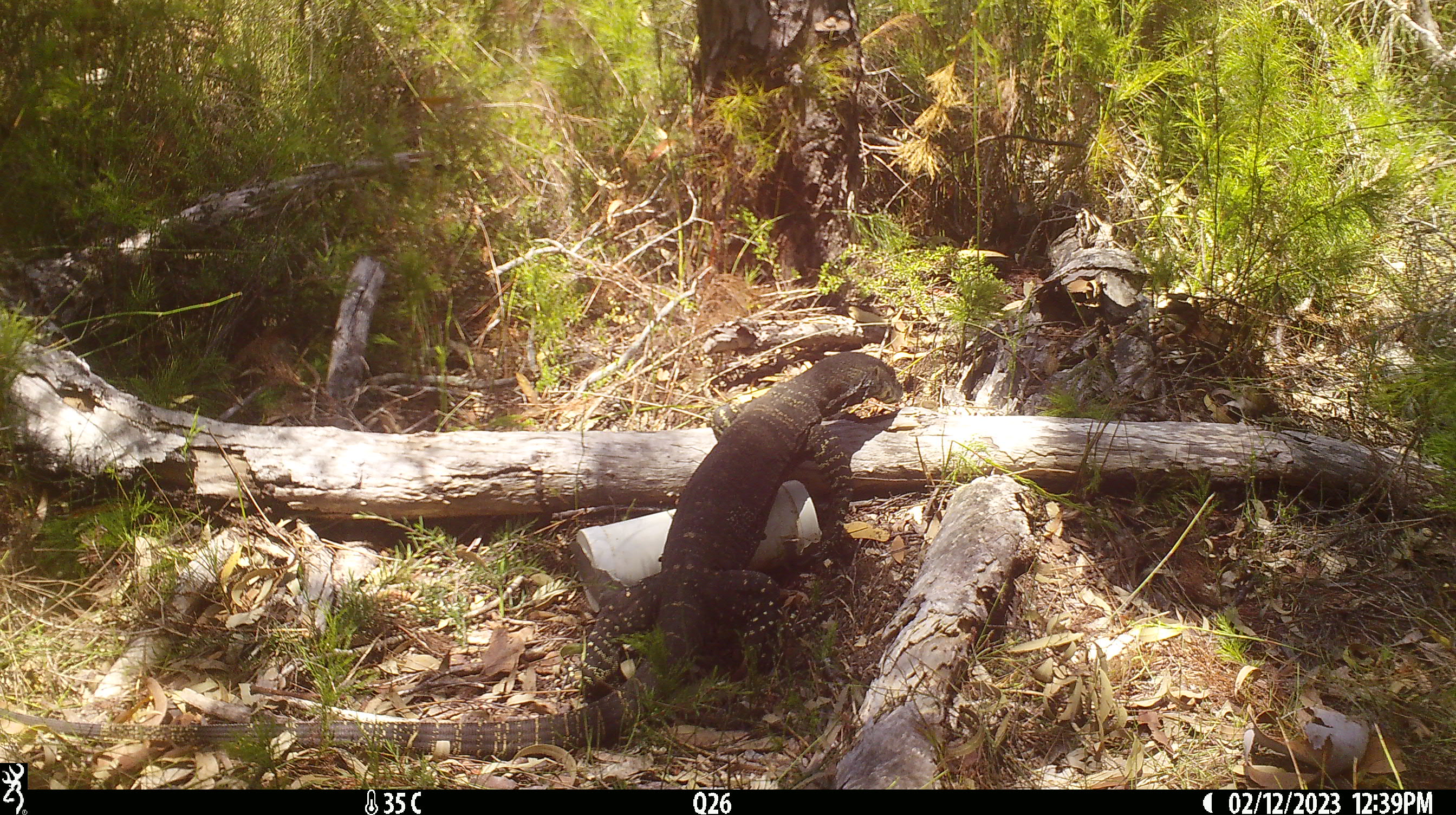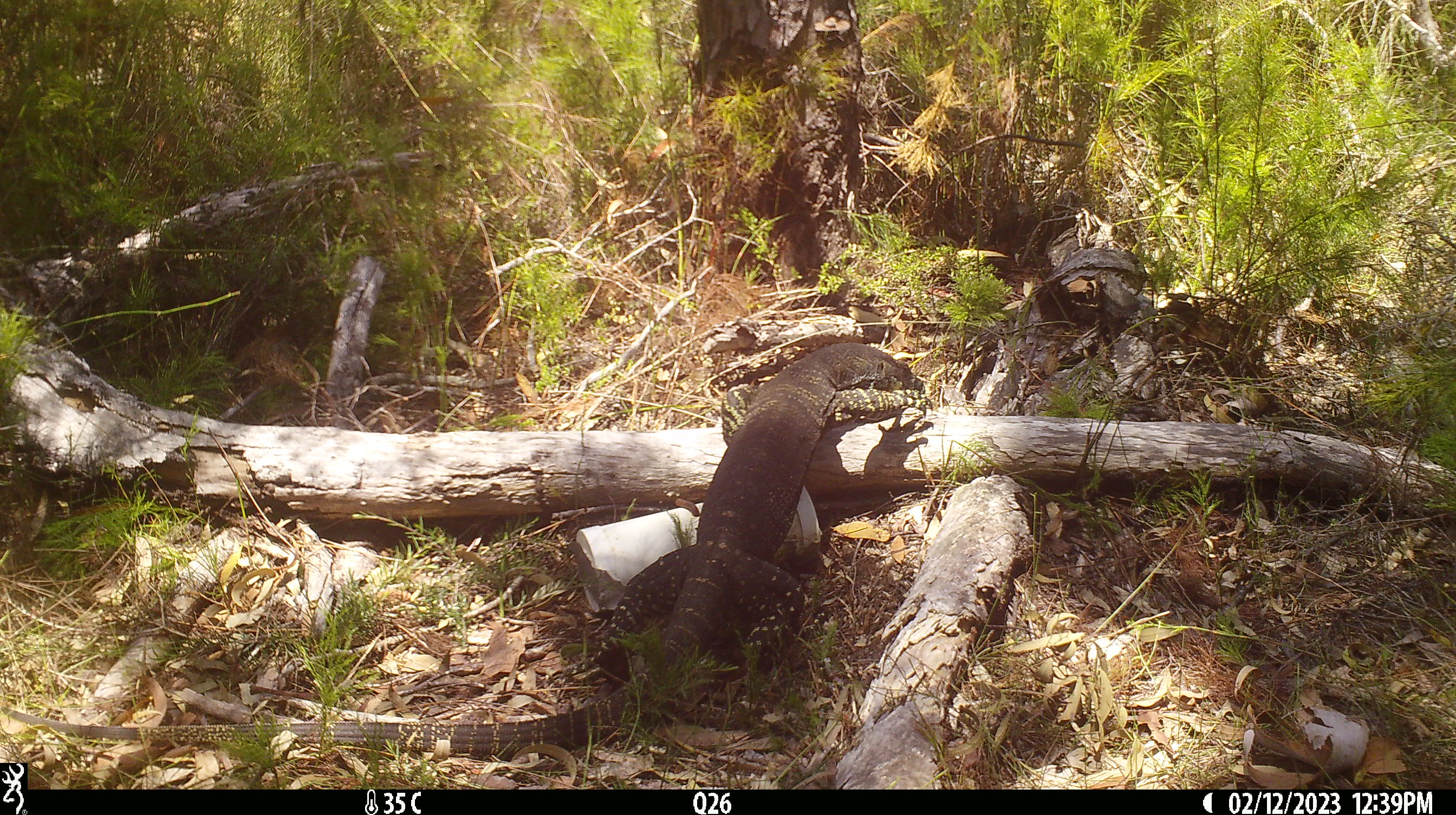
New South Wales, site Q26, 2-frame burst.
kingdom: Animalia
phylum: Chordata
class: Reptilia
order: Squamata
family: Varanidae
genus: Varanus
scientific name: Varanus varius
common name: lace monitor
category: goanna